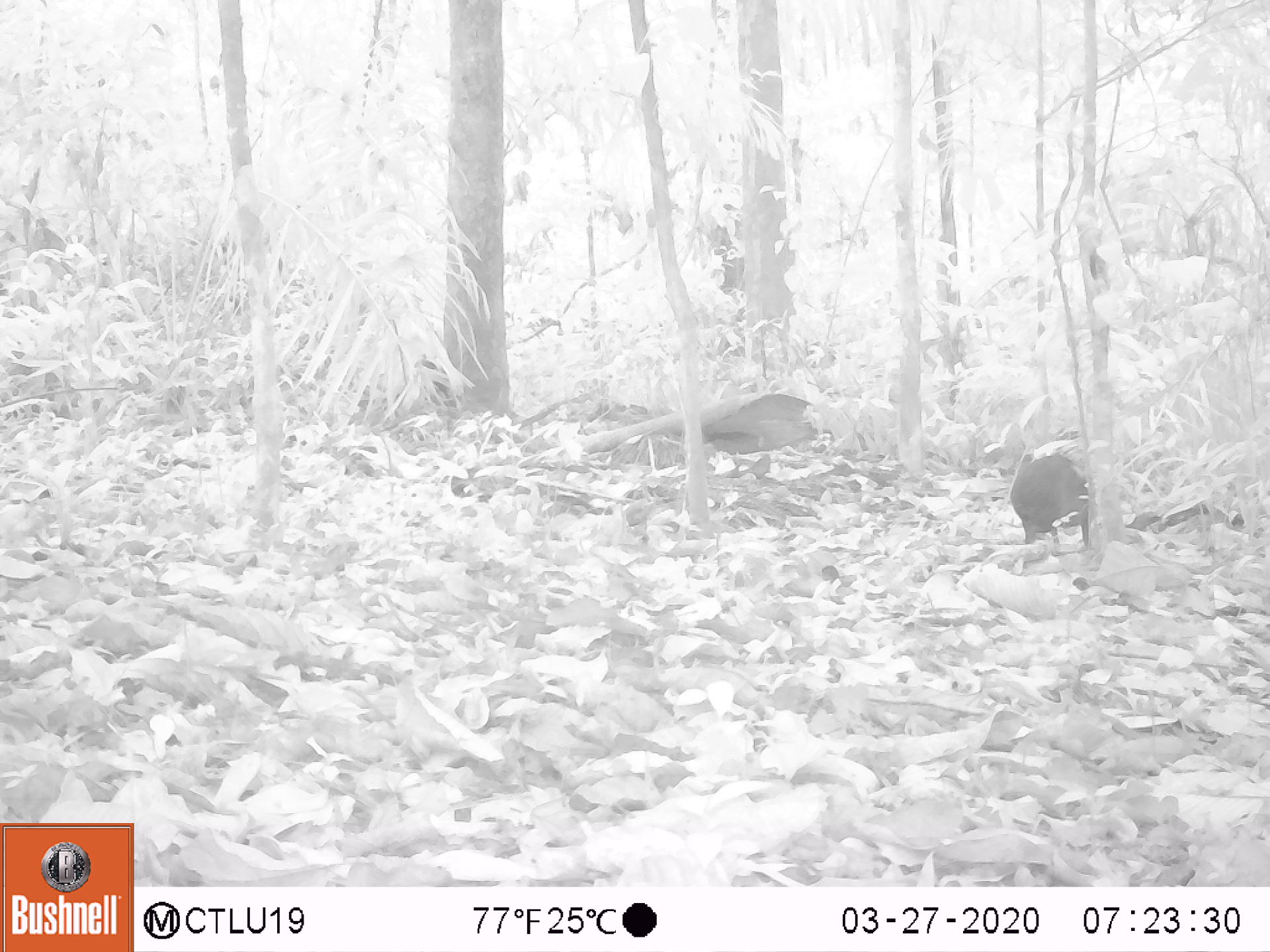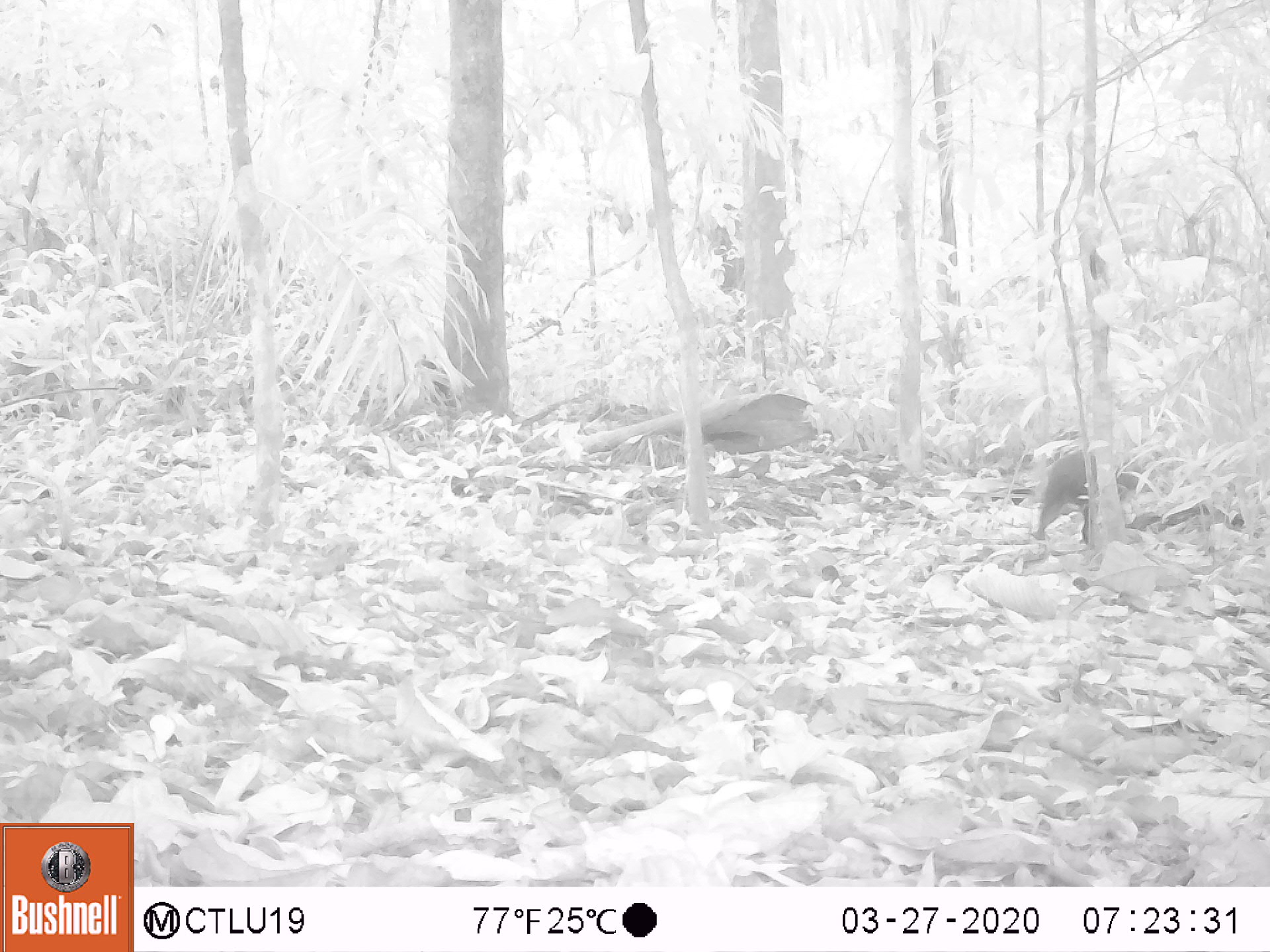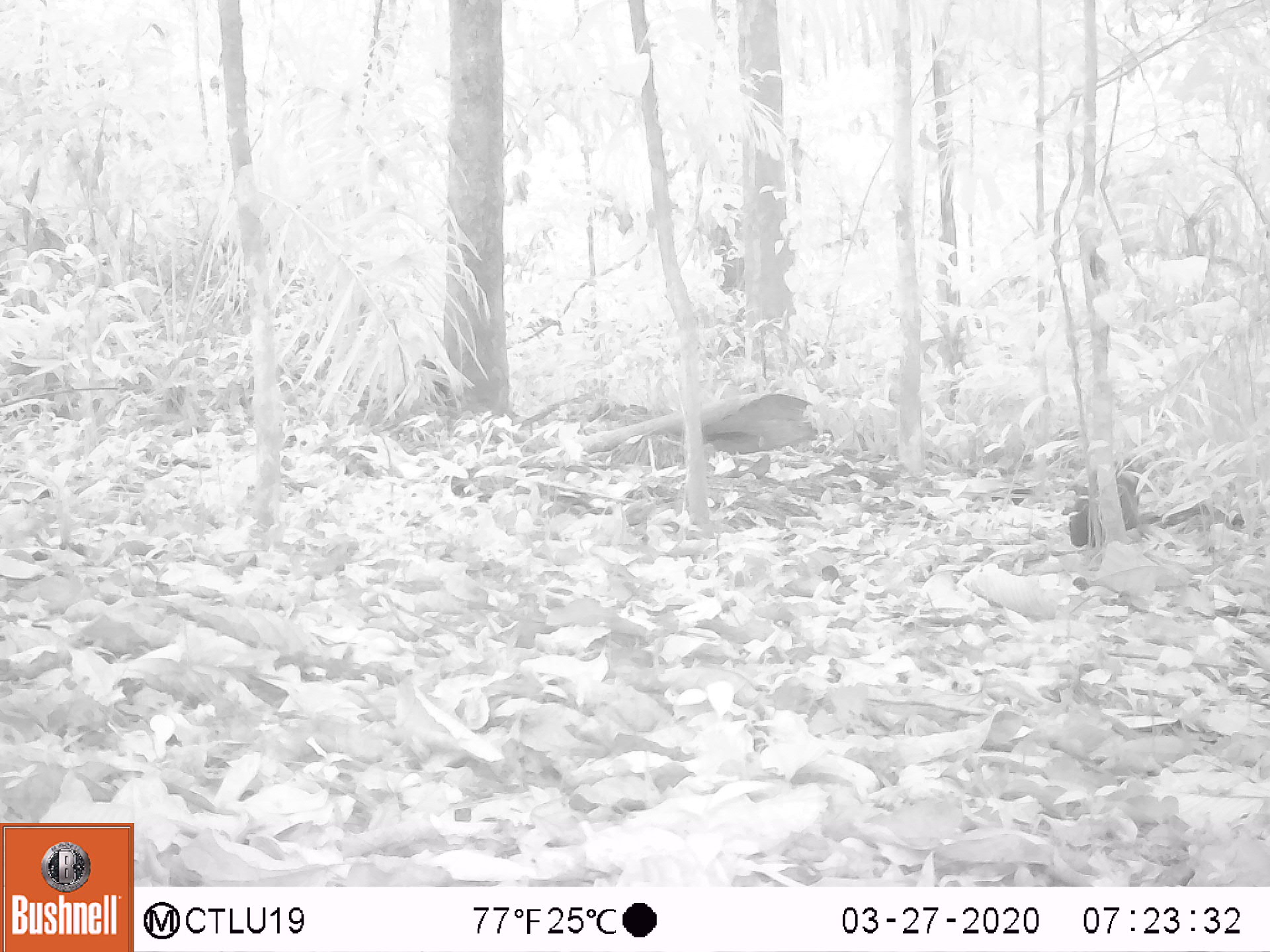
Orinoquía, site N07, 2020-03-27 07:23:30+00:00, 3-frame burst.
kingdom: Animalia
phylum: Chordata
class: Mammalia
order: Rodentia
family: Dasyproctidae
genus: Dasyprocta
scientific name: Dasyprocta fuliginosa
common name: black agouti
Black agouti (Dasyprocta fuliginosa).